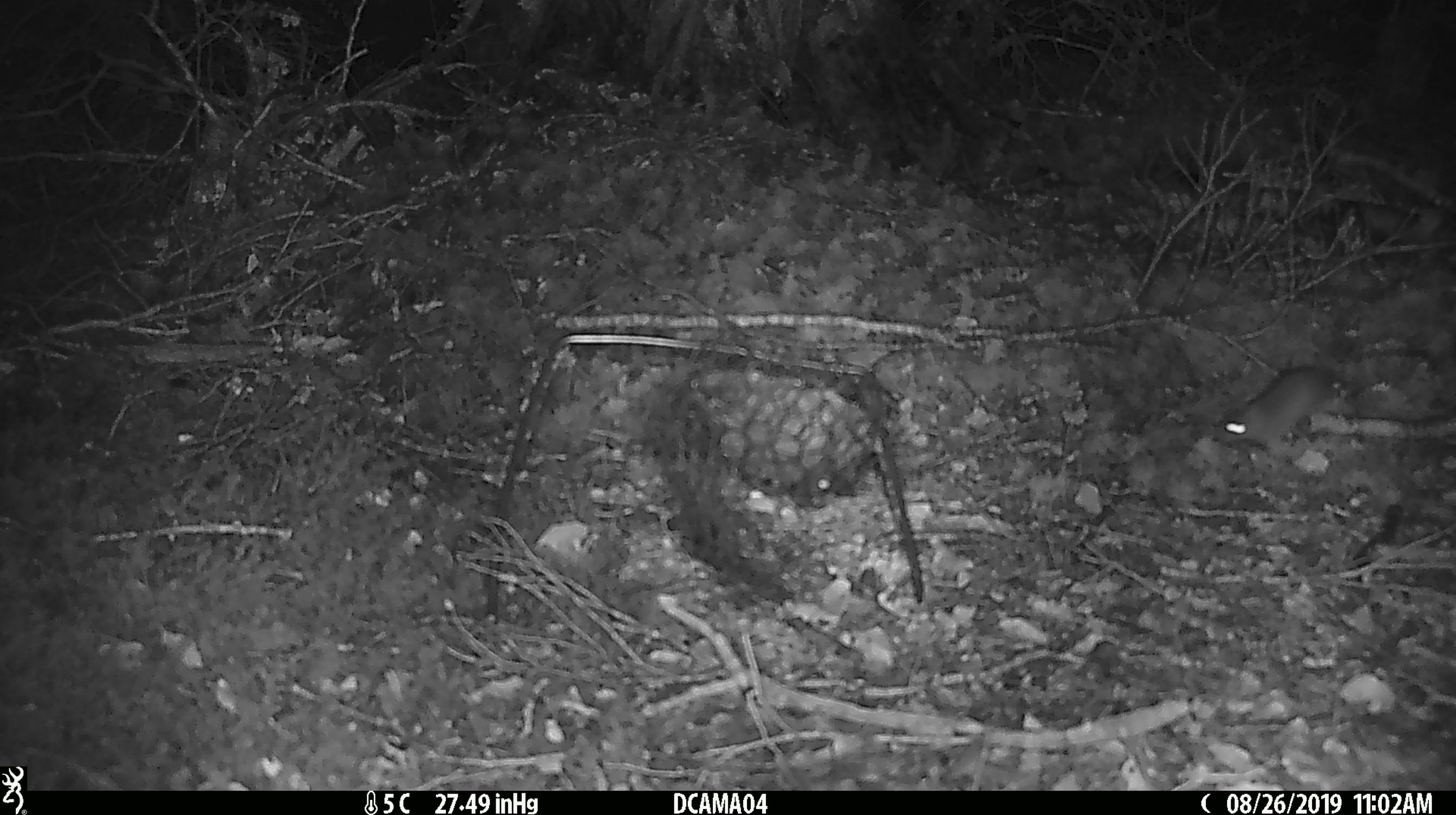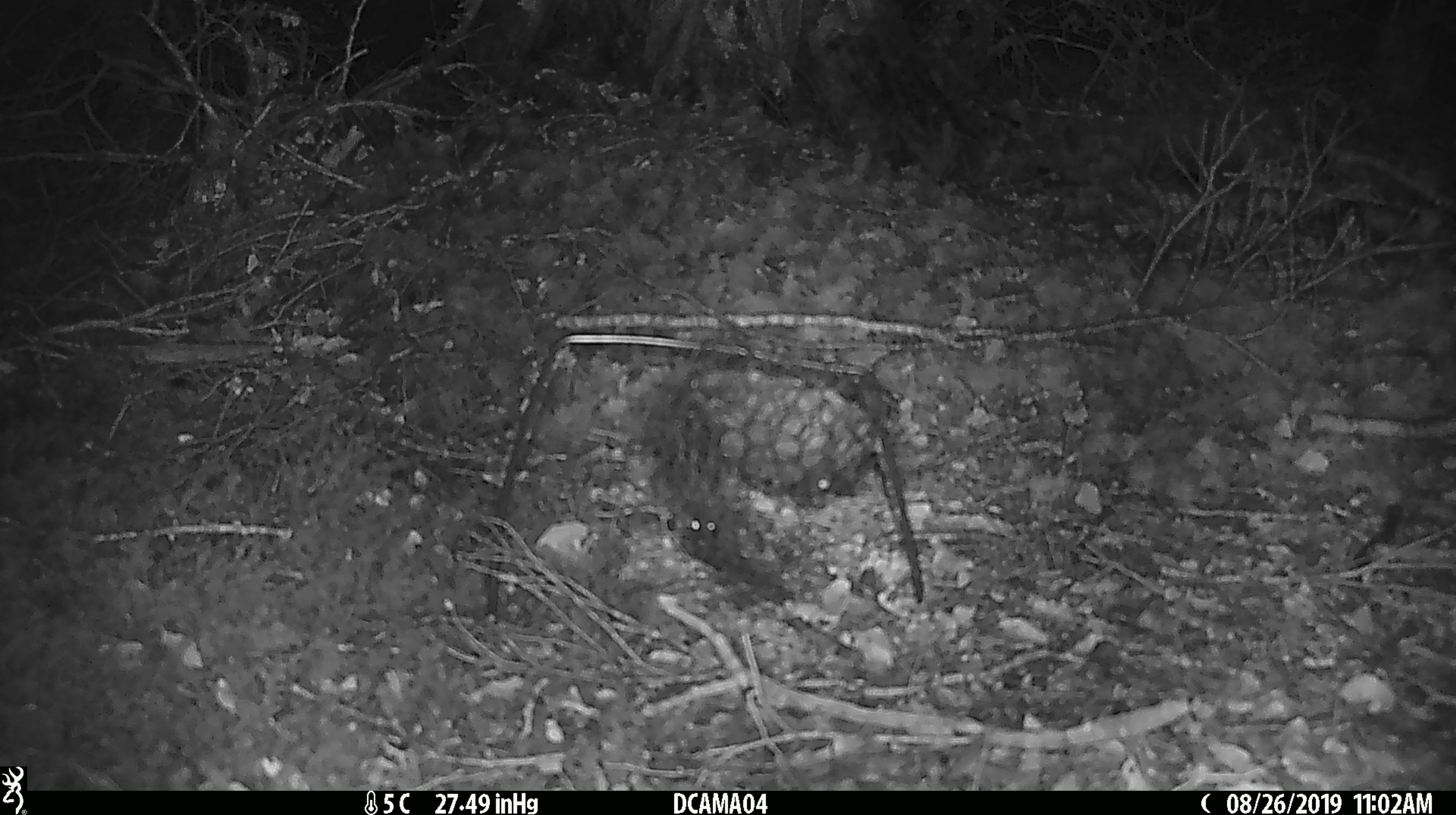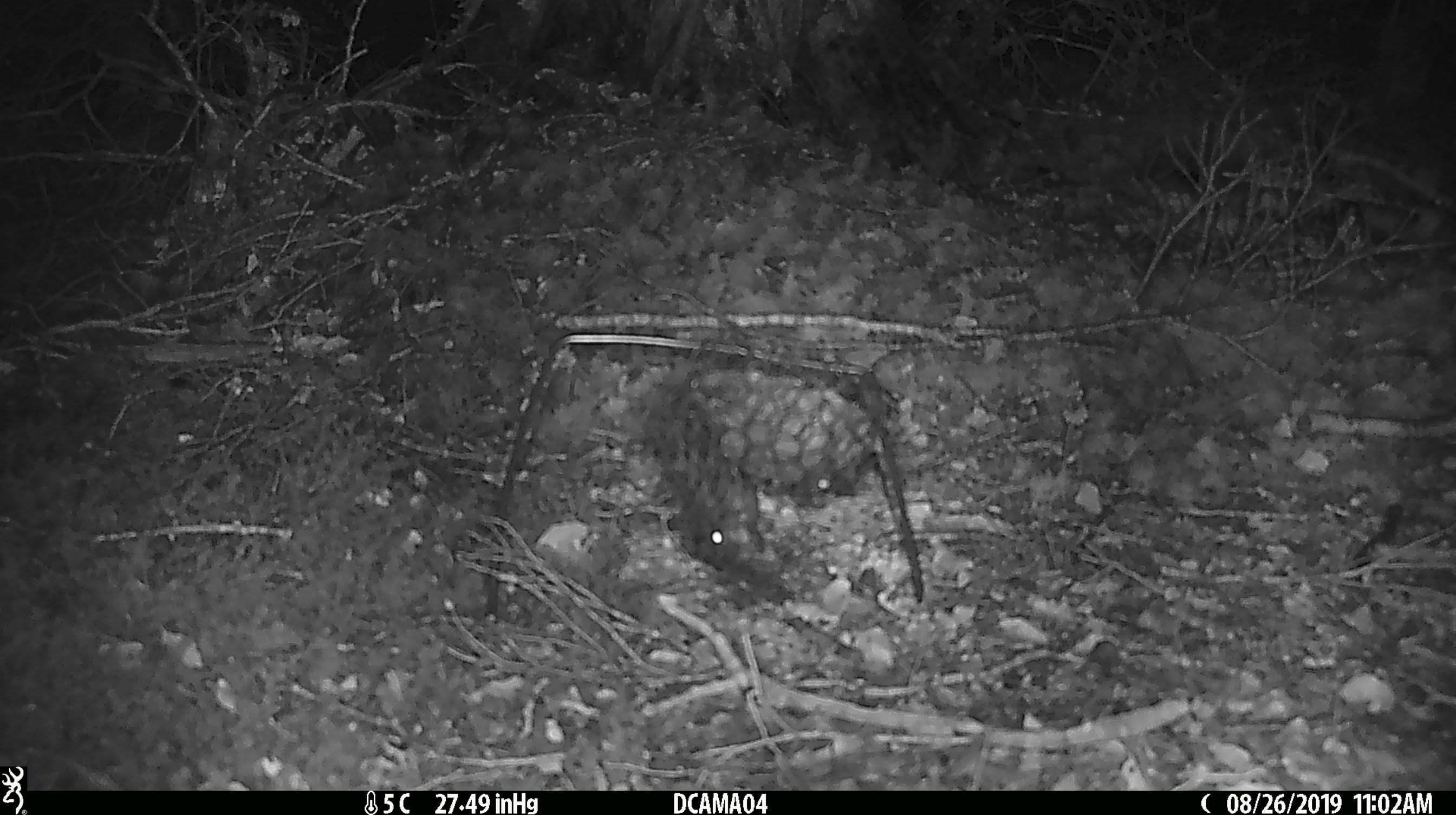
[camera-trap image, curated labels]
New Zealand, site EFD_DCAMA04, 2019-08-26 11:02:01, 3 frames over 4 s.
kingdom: Animalia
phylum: Chordata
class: Mammalia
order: Rodentia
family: Muridae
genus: Mus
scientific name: Mus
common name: mouse